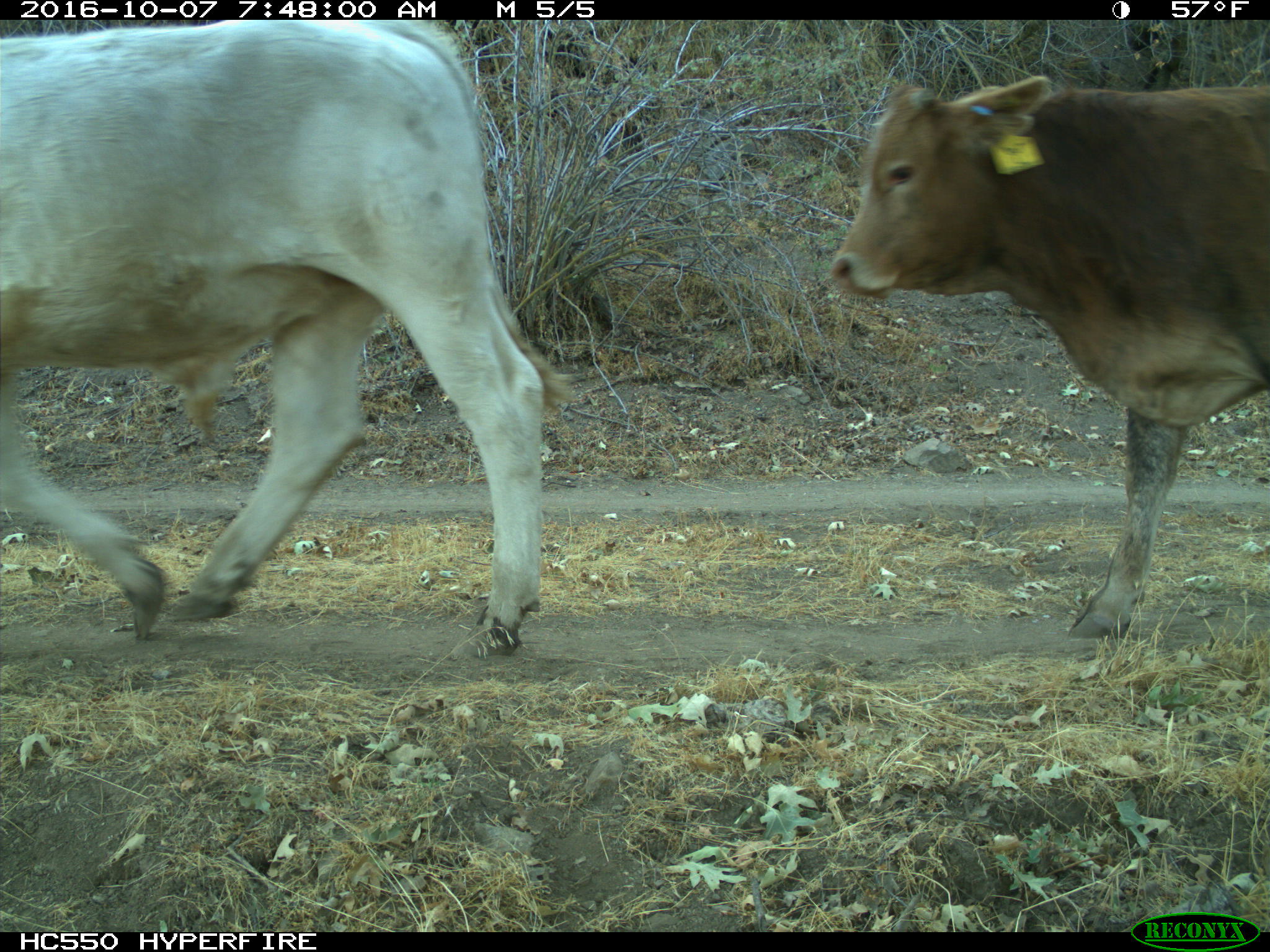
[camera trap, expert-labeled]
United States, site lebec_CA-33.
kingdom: Animalia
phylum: Chordata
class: Mammalia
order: Artiodactyla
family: Bovidae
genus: Bos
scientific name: Bos taurus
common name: domestic cow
Bos taurus (domestic cow).